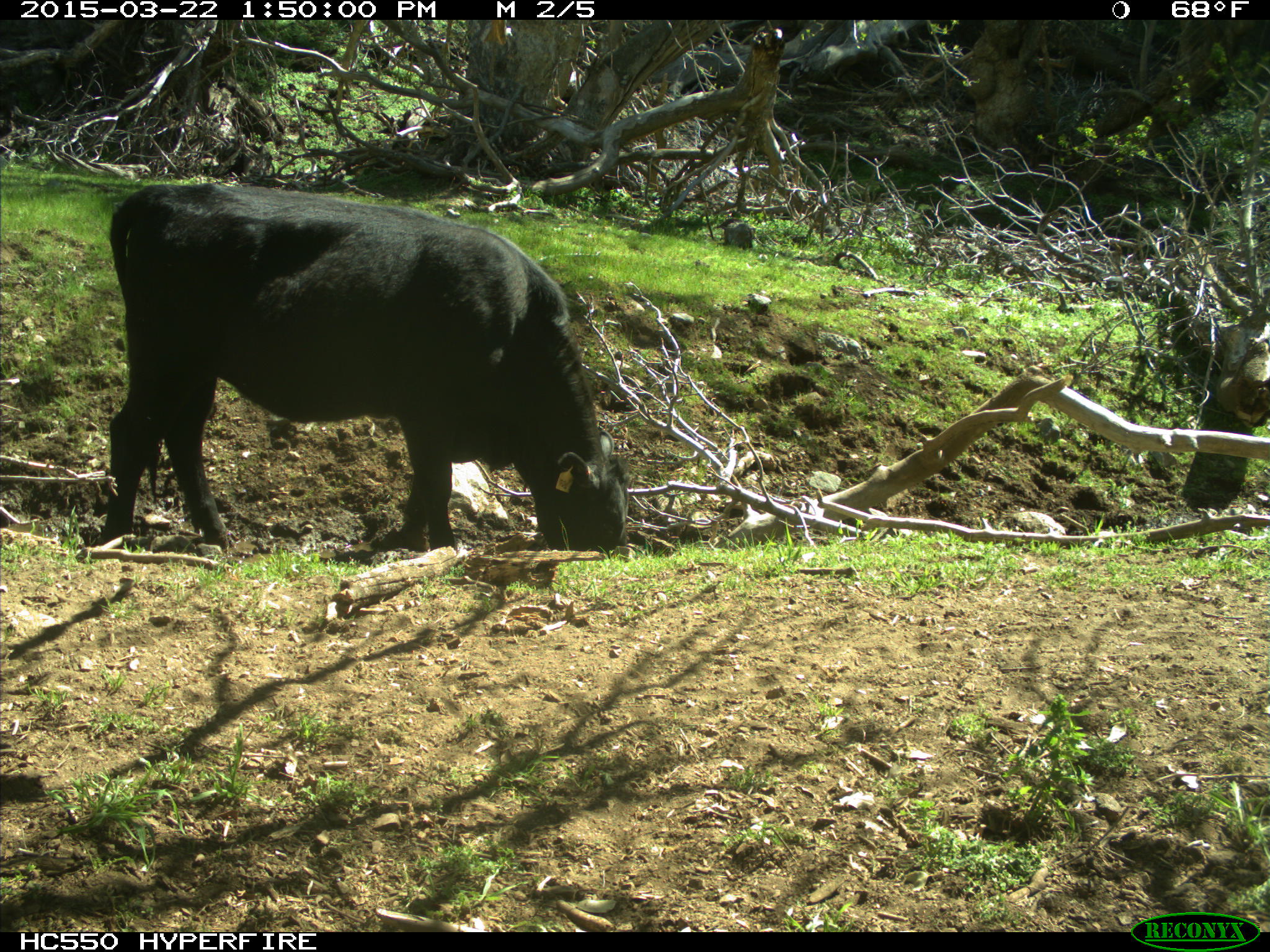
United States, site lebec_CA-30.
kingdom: Animalia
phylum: Chordata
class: Mammalia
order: Artiodactyla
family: Bovidae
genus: Bos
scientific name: Bos taurus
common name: domestic cow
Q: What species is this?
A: Bos taurus (domestic cow).